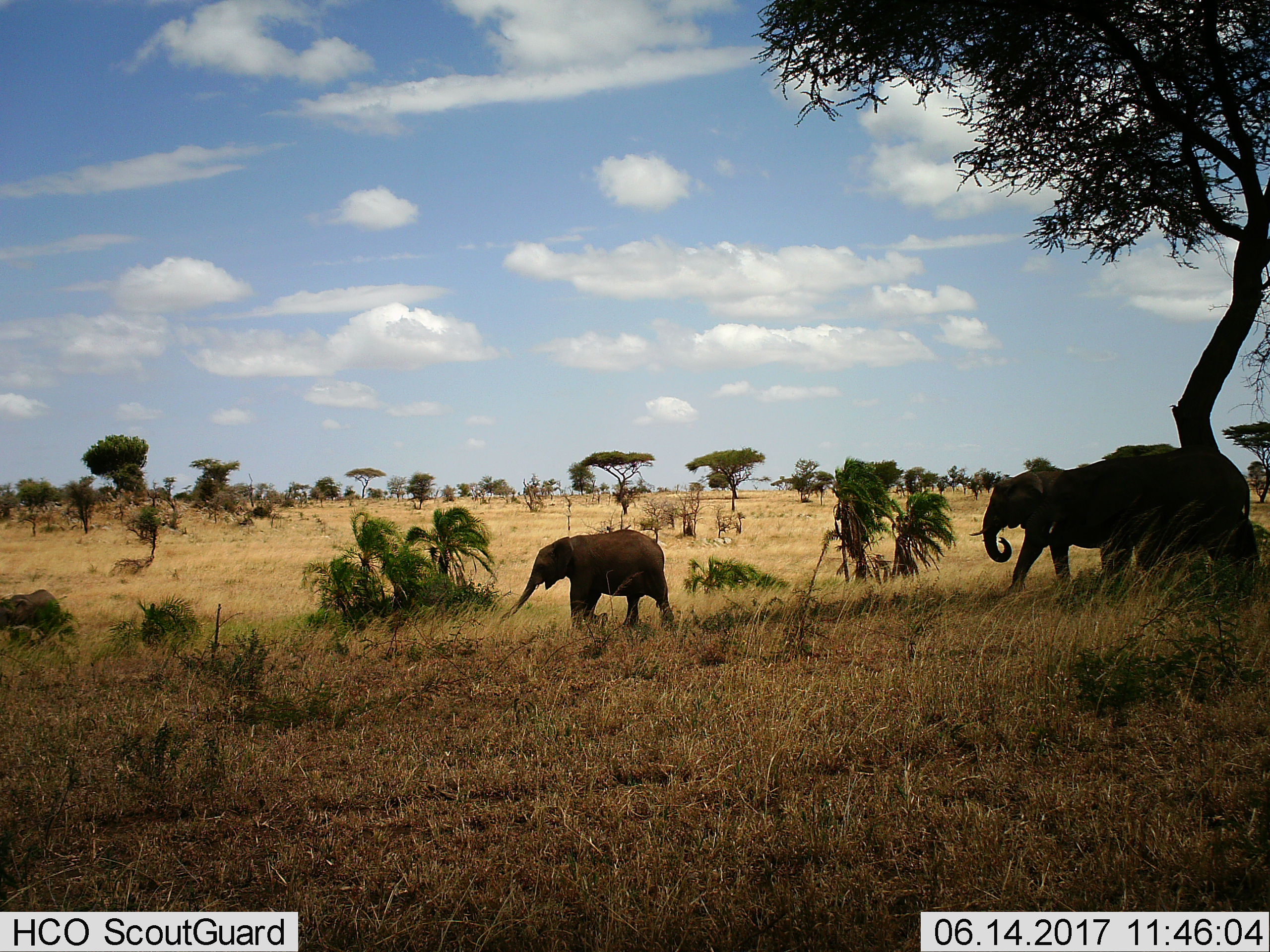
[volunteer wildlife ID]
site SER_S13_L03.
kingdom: Animalia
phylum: Chordata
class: Mammalia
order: Proboscidea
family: Elephantidae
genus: Loxodonta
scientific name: Loxodonta africana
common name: african bush elephant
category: elephant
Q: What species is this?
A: Elephant (african bush elephant) (Loxodonta africana).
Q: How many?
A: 3.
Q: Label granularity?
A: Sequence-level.